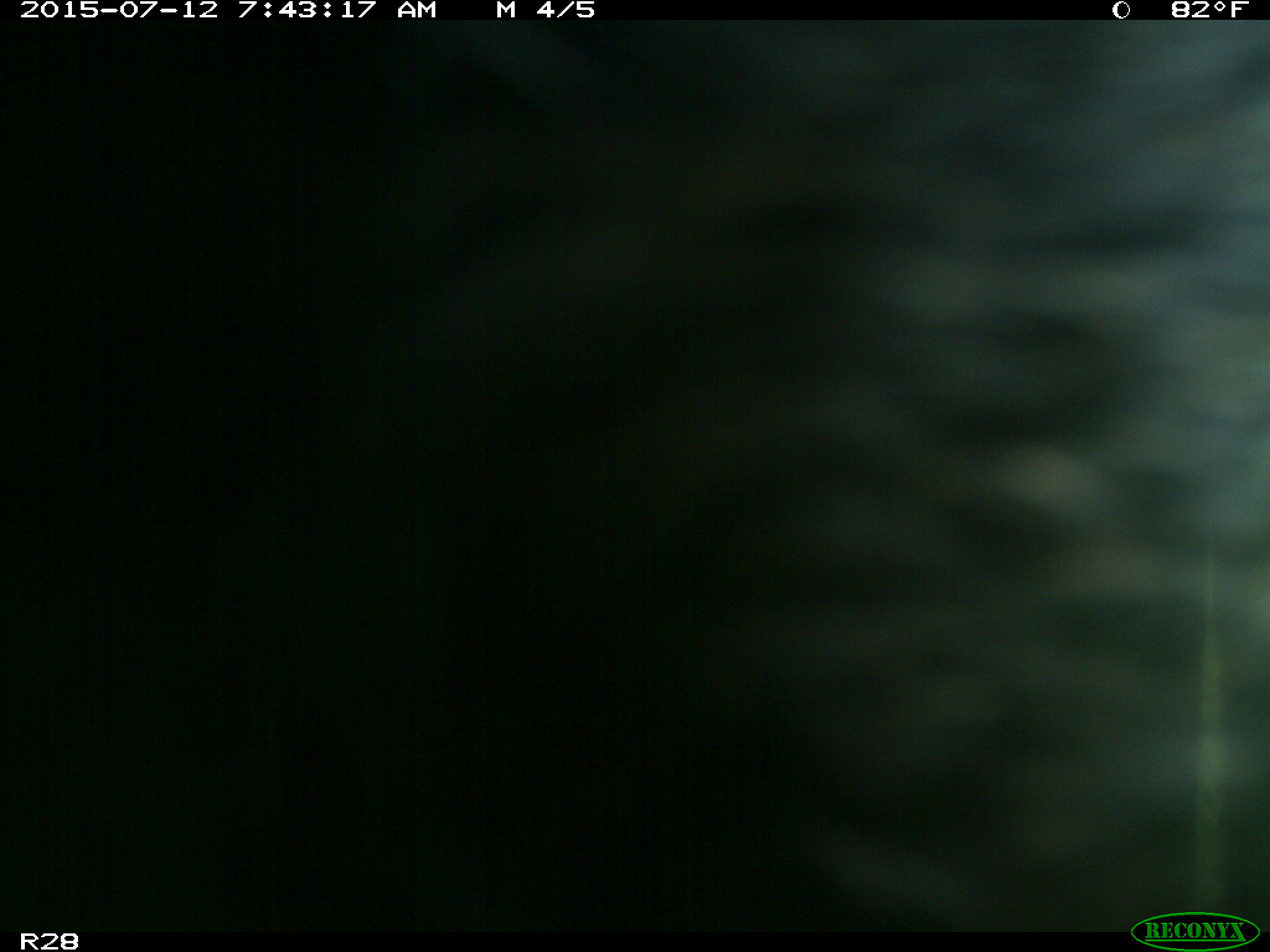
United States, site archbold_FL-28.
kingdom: Animalia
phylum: Chordata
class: Mammalia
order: Artiodactyla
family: Bovidae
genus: Bos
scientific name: Bos taurus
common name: domestic cow